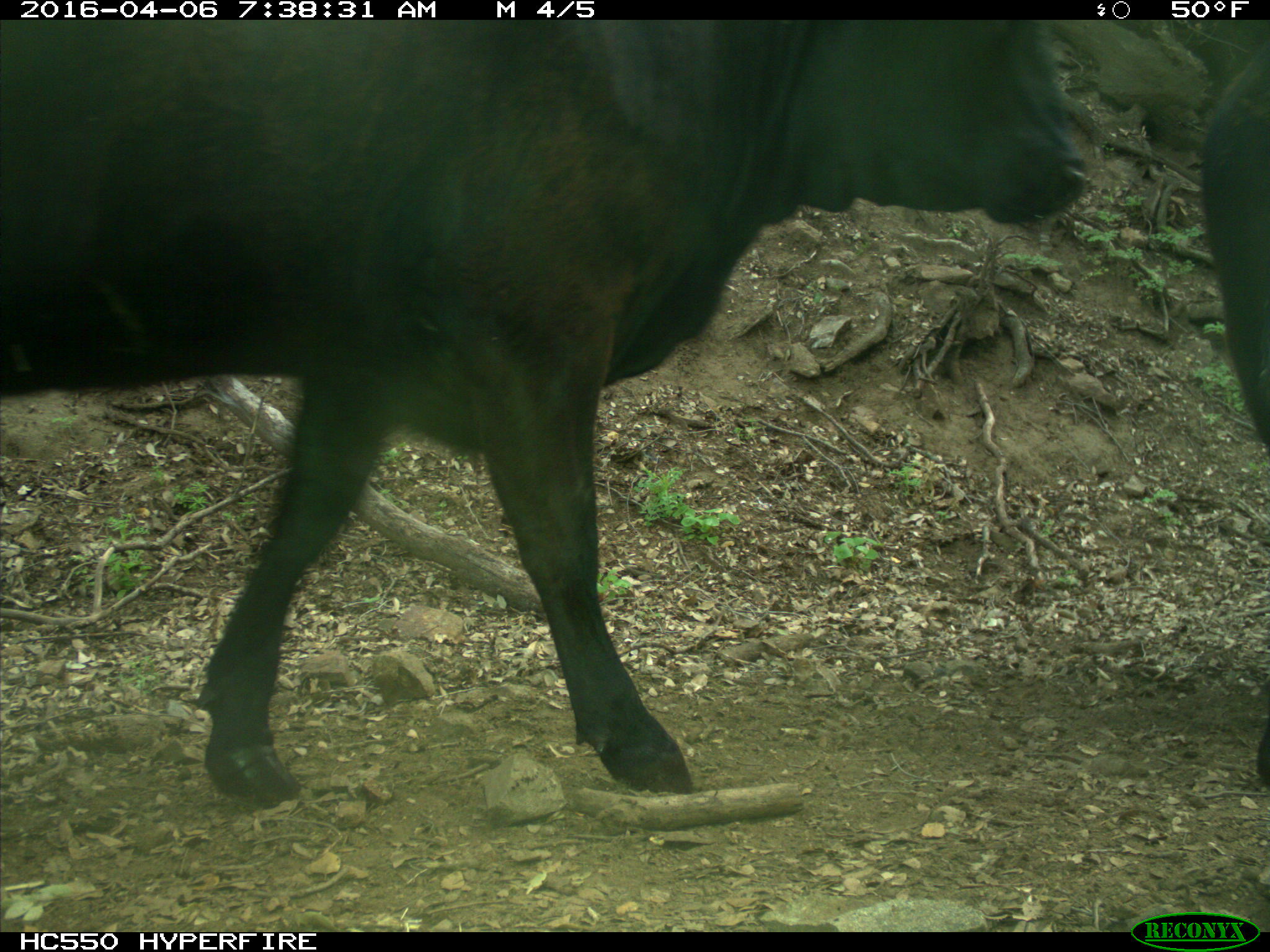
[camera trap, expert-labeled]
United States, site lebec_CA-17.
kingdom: Animalia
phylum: Chordata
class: Mammalia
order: Artiodactyla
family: Bovidae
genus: Bos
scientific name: Bos taurus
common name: domestic cow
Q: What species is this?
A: Bos taurus (domestic cow).